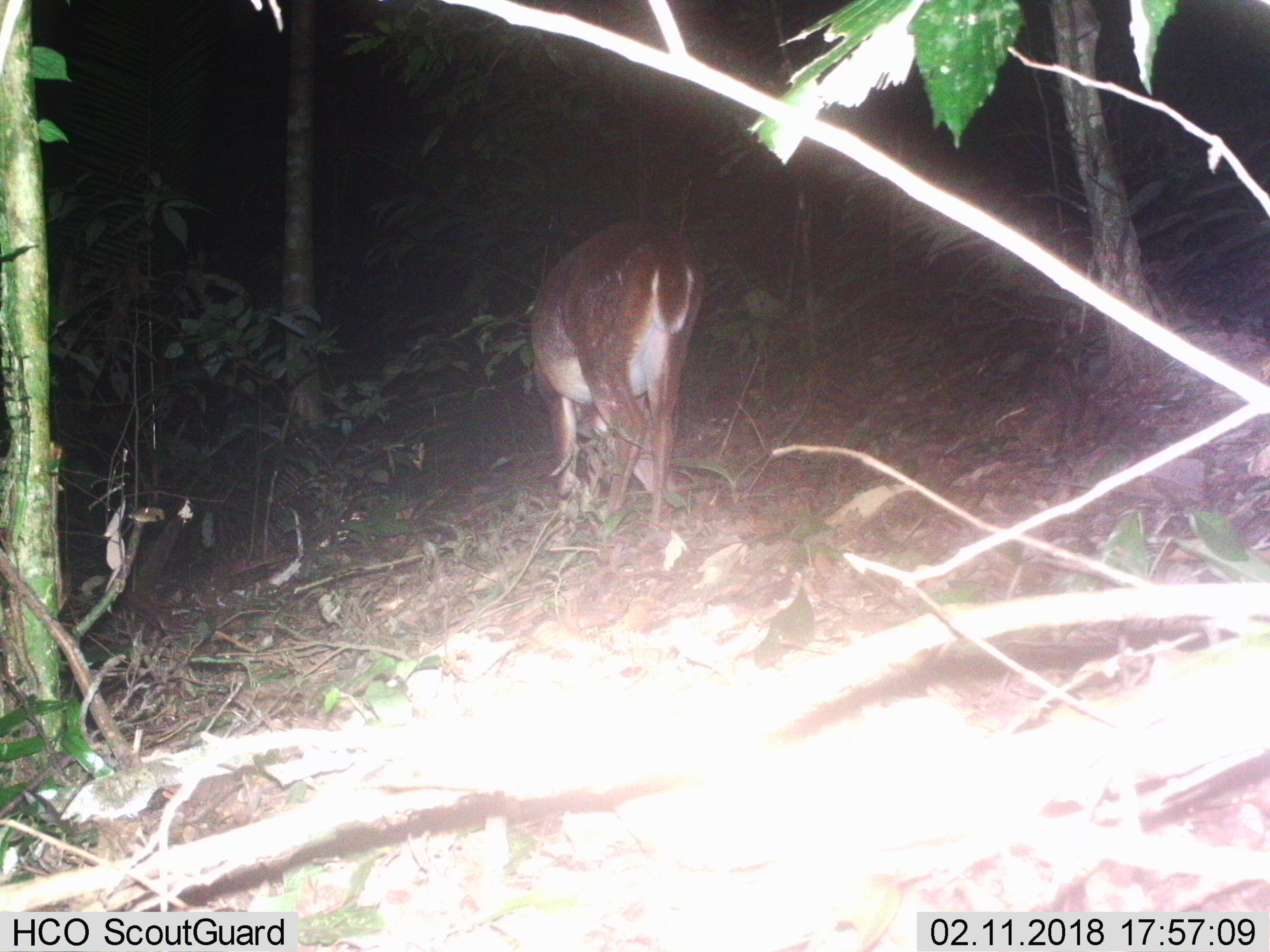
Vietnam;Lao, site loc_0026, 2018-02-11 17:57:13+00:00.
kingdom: Animalia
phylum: Chordata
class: Mammalia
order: Artiodactyla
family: Cervidae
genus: Muntiacus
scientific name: Muntiacus vuquangensis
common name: large-antlered muntjac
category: large antlered muntjac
Large antlered muntjac (large-antlered muntjac) (Muntiacus vuquangensis). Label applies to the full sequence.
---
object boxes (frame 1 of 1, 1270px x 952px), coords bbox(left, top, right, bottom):
large antlered muntjac: bbox(529, 220, 707, 531)